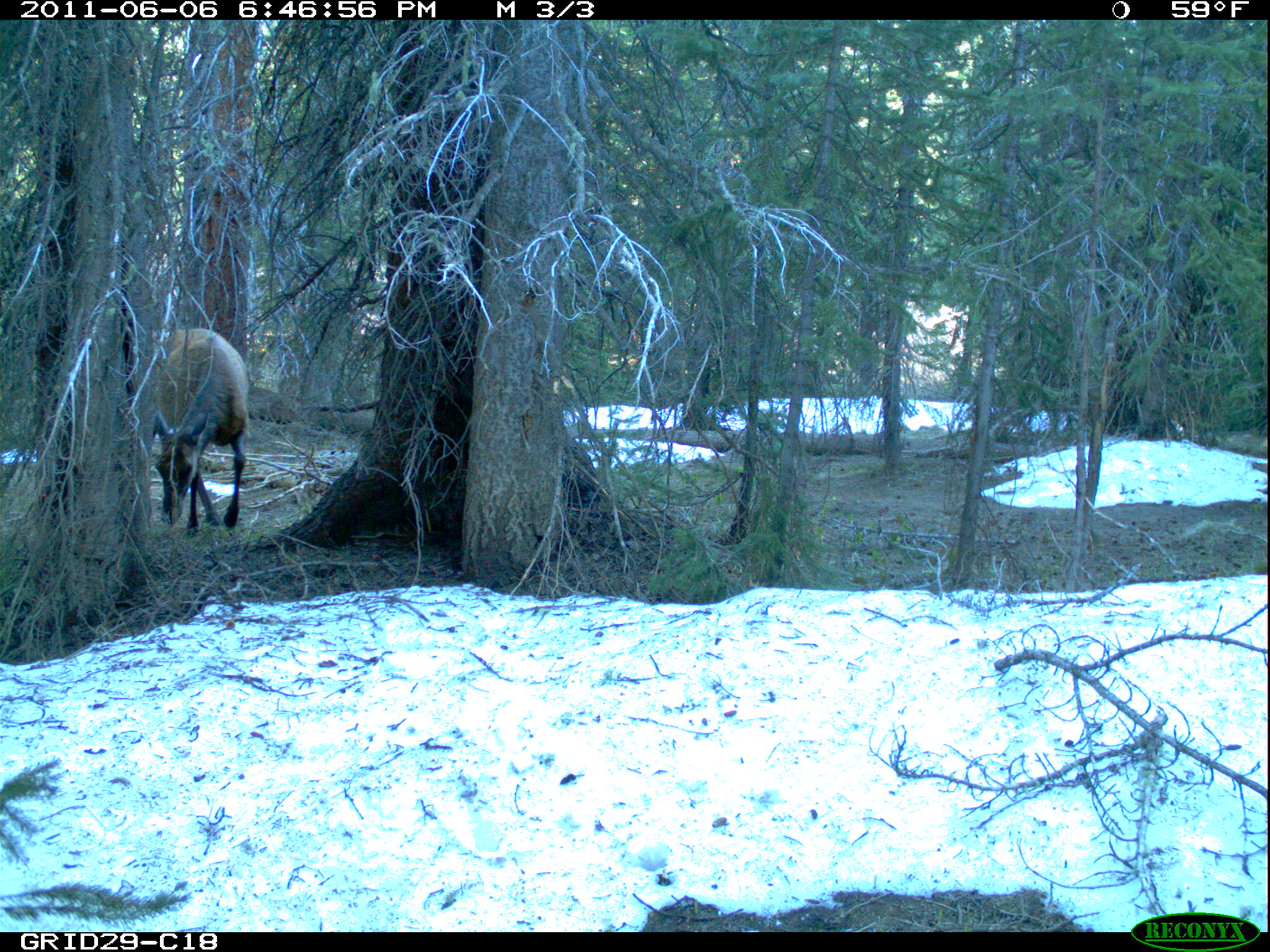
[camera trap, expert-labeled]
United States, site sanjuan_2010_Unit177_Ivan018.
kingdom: Animalia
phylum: Chordata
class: Mammalia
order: Artiodactyla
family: Cervidae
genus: Cervus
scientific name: Cervus elaphus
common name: red deer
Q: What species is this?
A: Cervus elaphus (red deer).